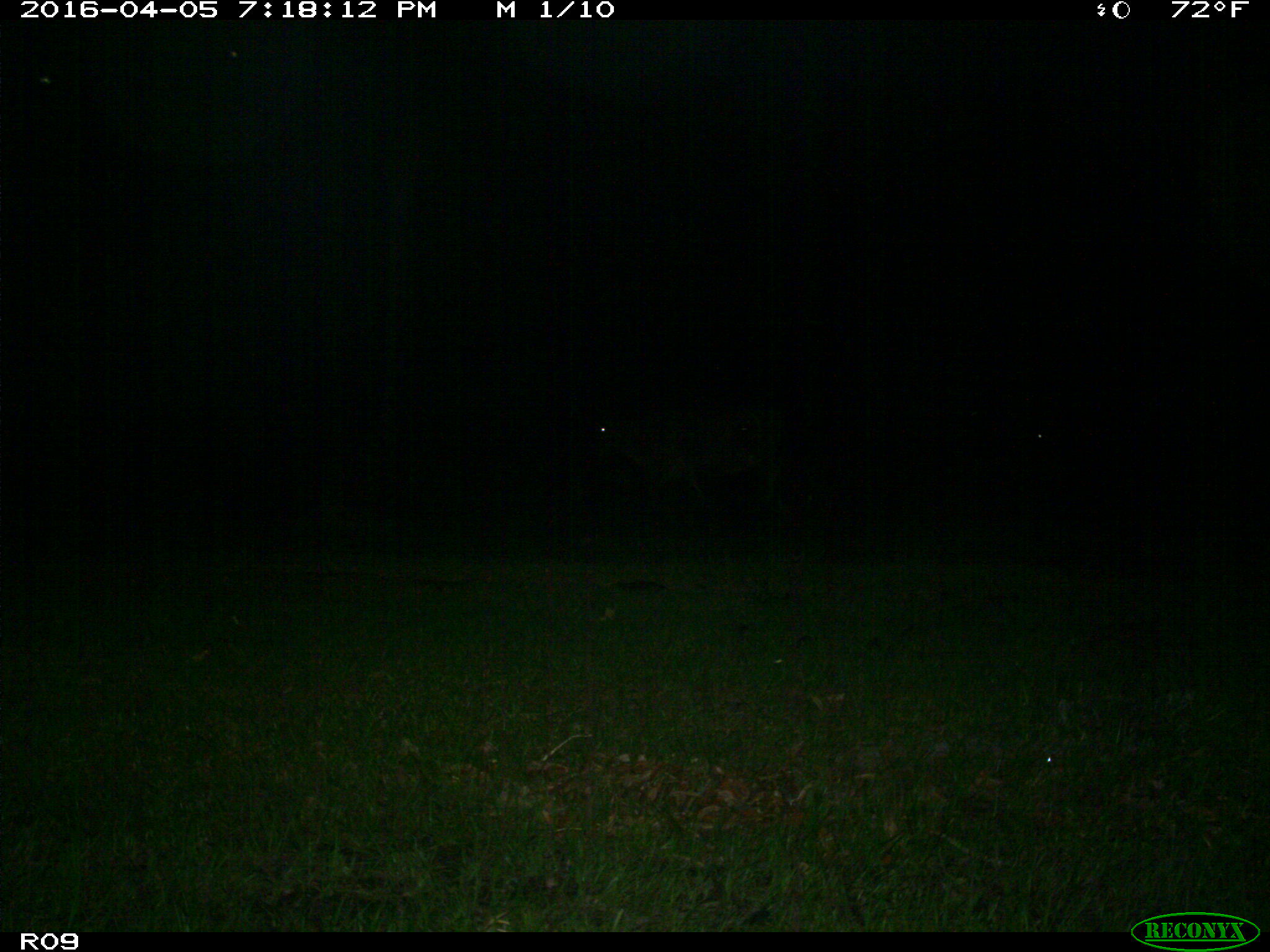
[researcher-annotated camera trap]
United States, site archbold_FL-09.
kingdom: Animalia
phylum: Chordata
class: Mammalia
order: Artiodactyla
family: Bovidae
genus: Bos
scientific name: Bos taurus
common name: domestic cow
Bos taurus (domestic cow).